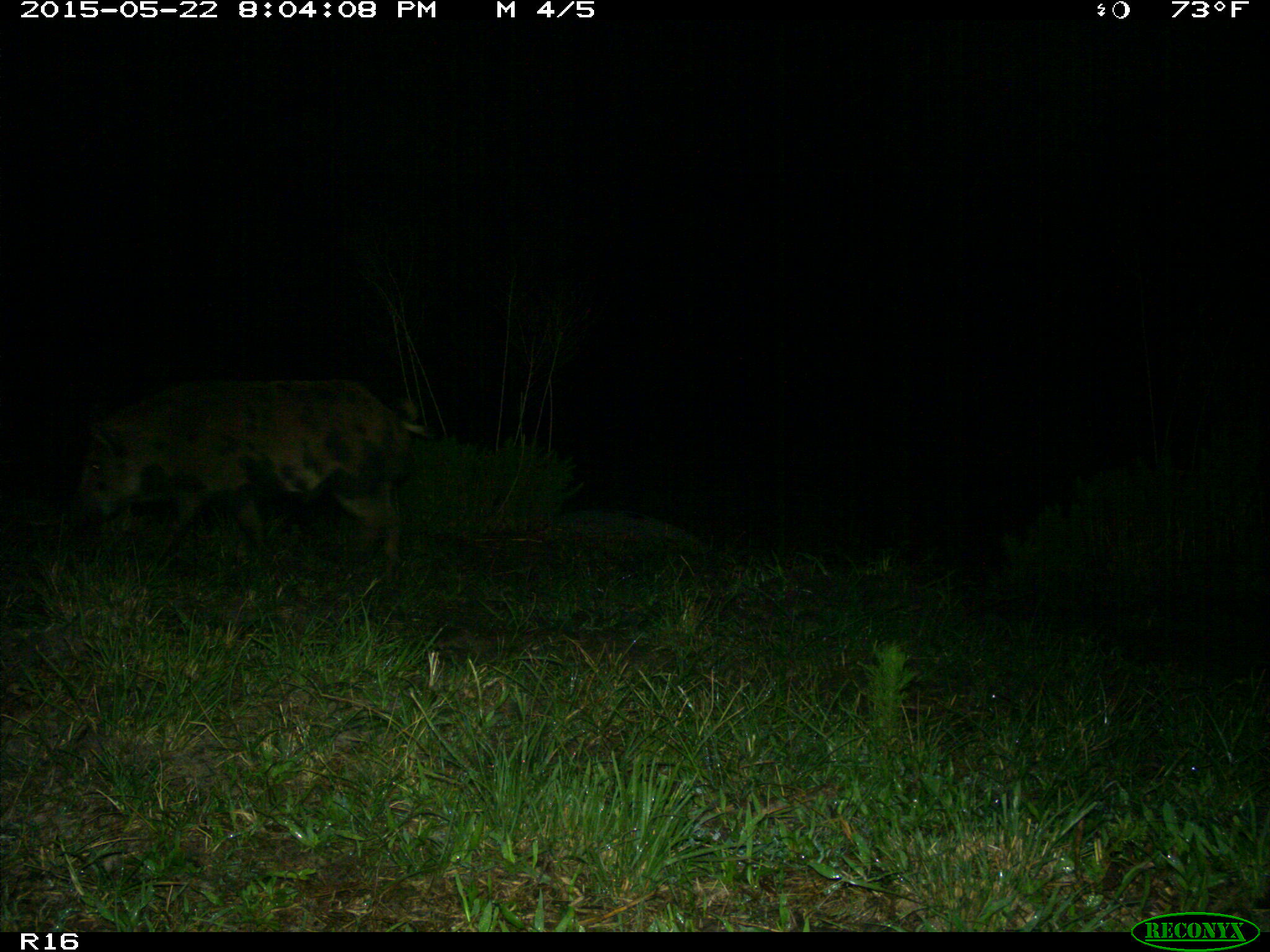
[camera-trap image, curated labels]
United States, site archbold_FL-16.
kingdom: Animalia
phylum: Chordata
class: Mammalia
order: Artiodactyla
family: Suidae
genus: Sus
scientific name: Sus scrofa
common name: wild boar